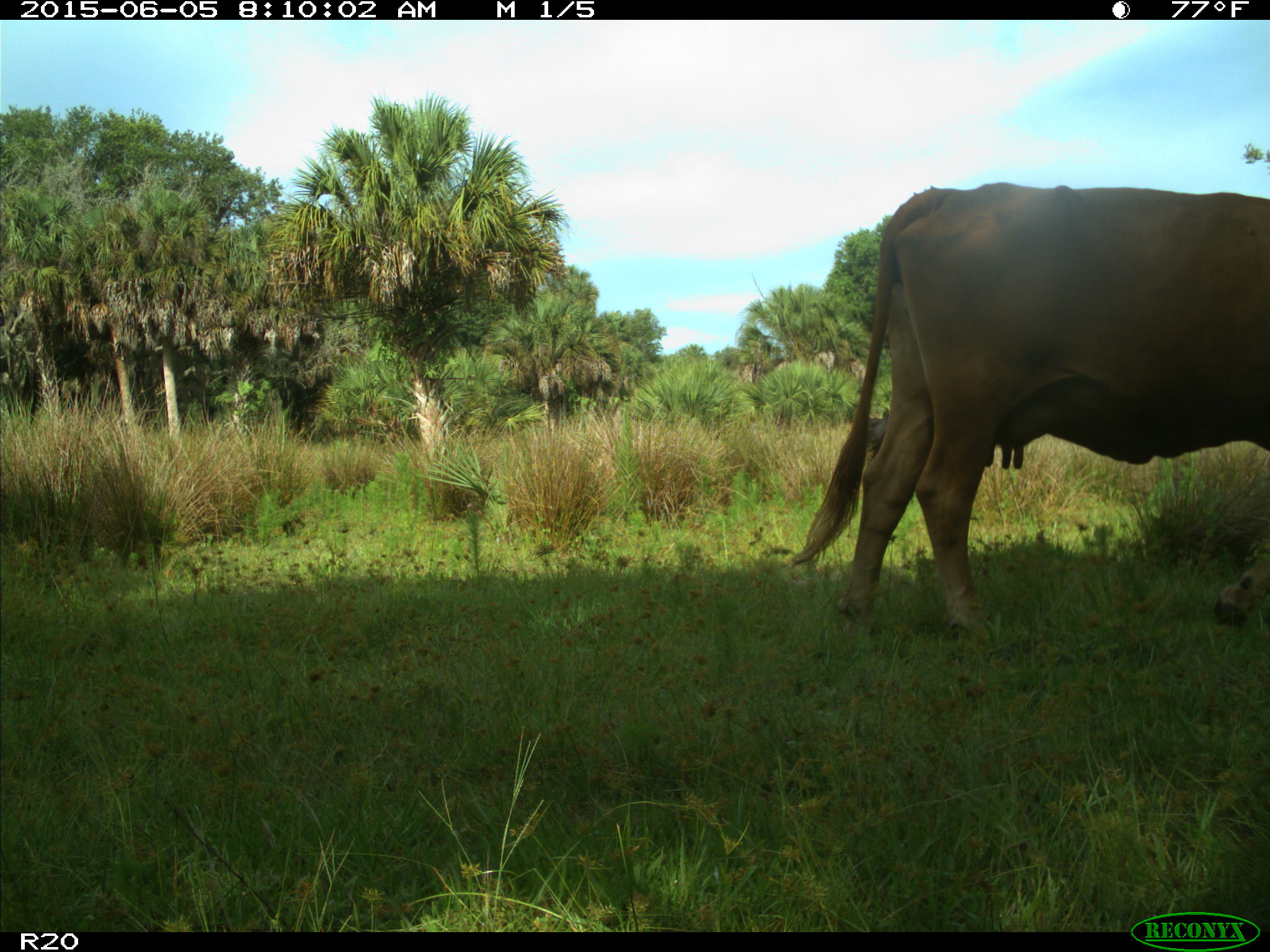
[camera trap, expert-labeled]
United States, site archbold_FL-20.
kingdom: Animalia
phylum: Chordata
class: Mammalia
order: Artiodactyla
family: Bovidae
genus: Bos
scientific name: Bos taurus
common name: domestic cow